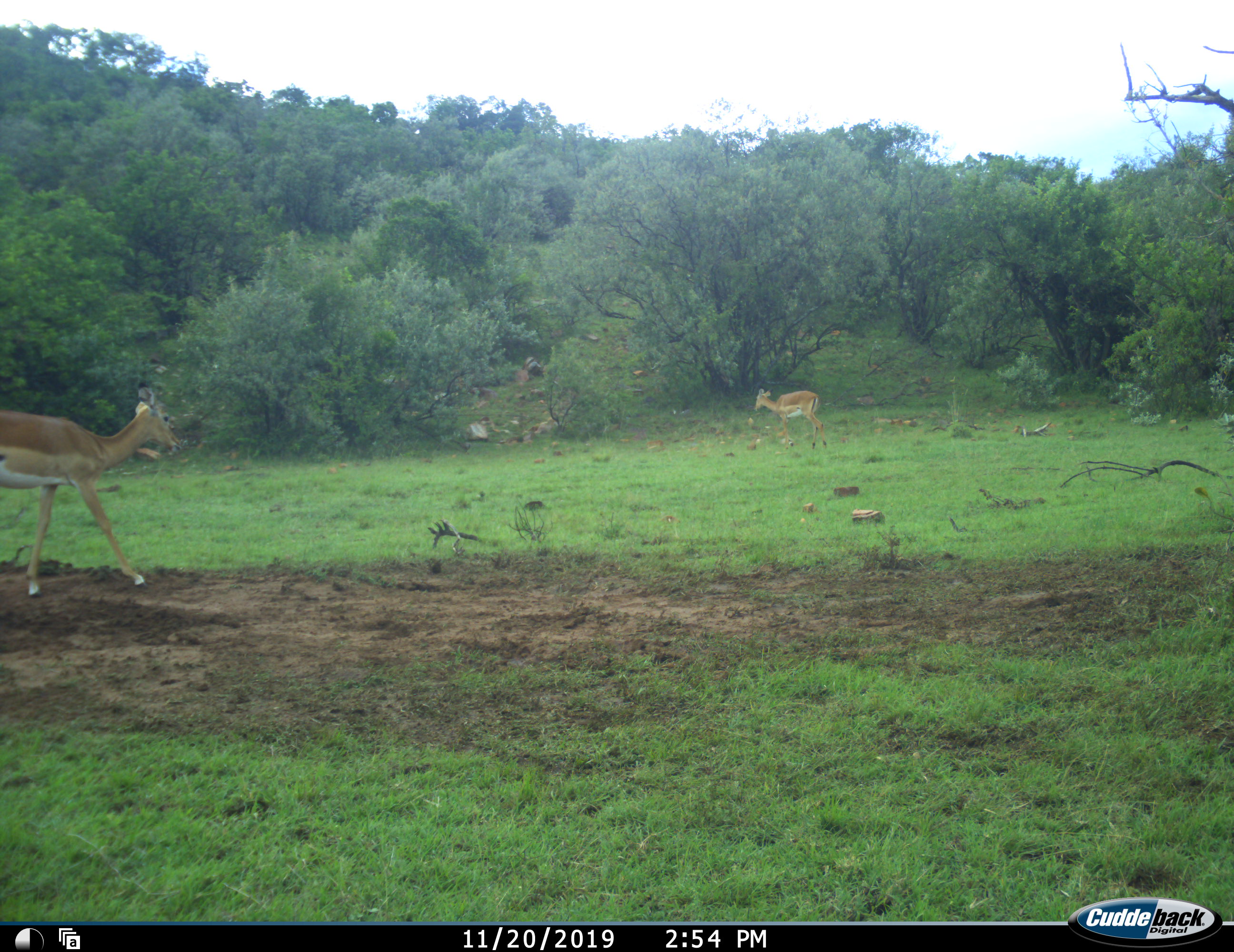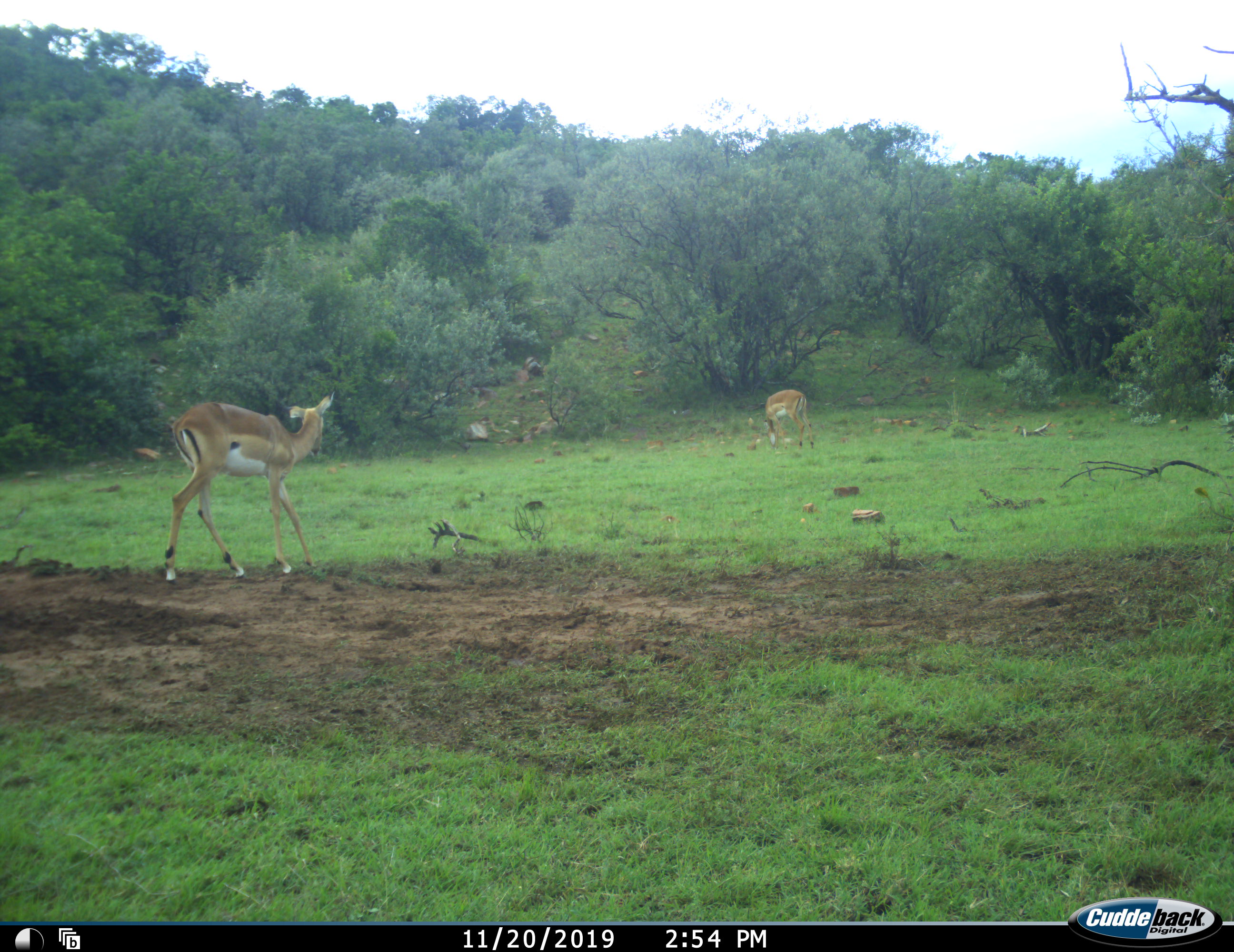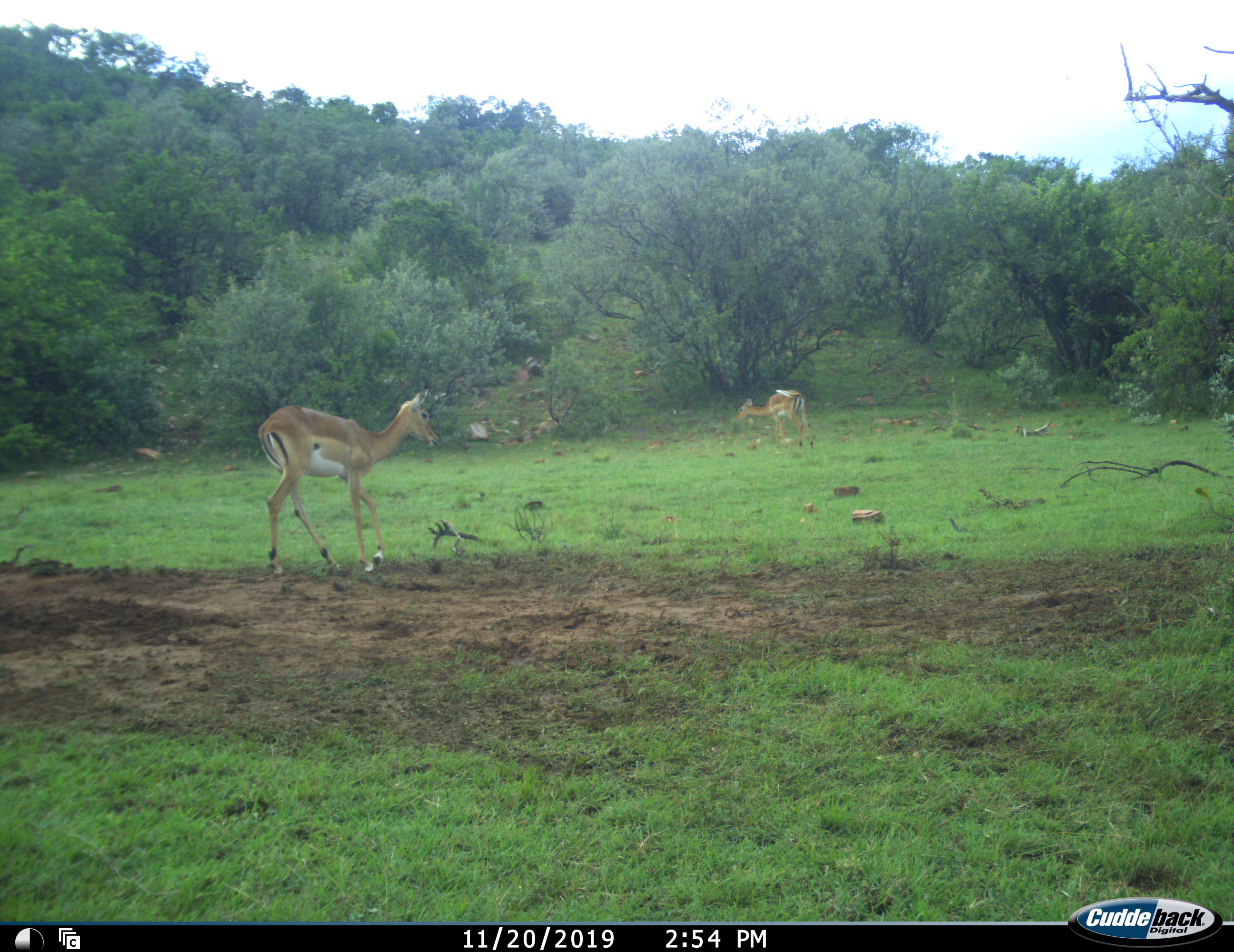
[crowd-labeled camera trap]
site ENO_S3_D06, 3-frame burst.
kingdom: Animalia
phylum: Chordata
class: Mammalia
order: Artiodactyla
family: Bovidae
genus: Aepyceros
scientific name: Aepyceros melampus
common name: impala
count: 2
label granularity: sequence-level